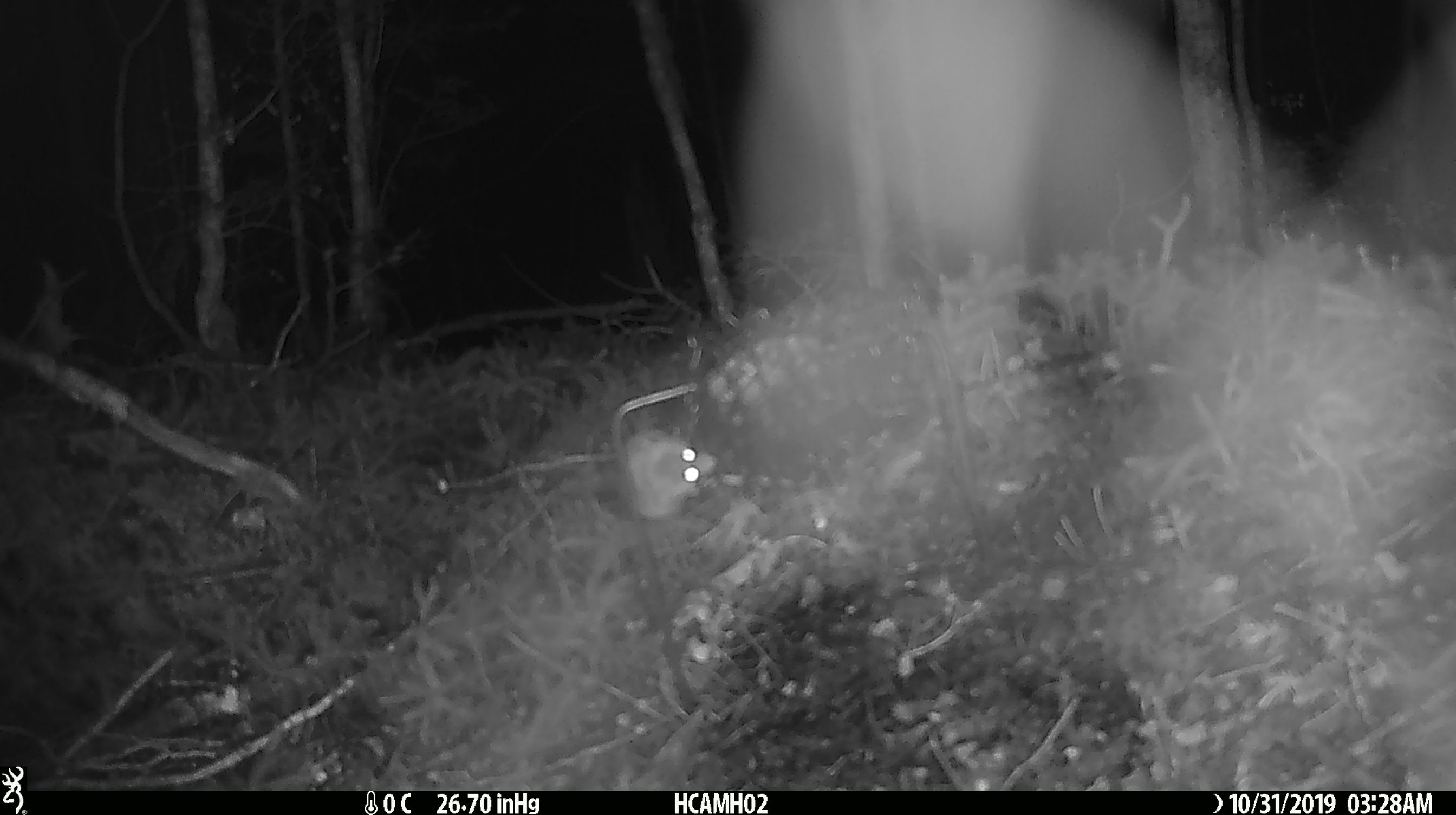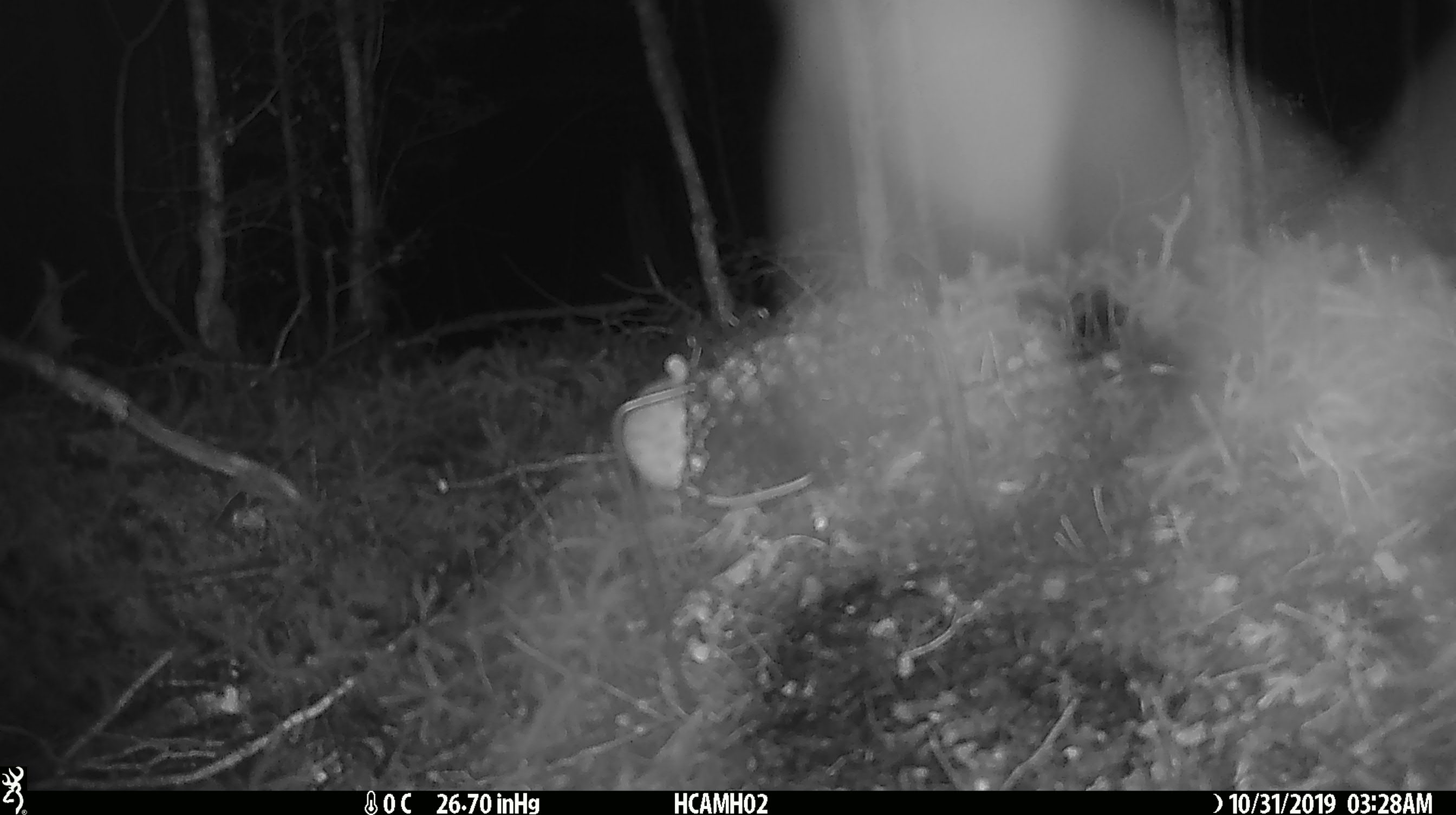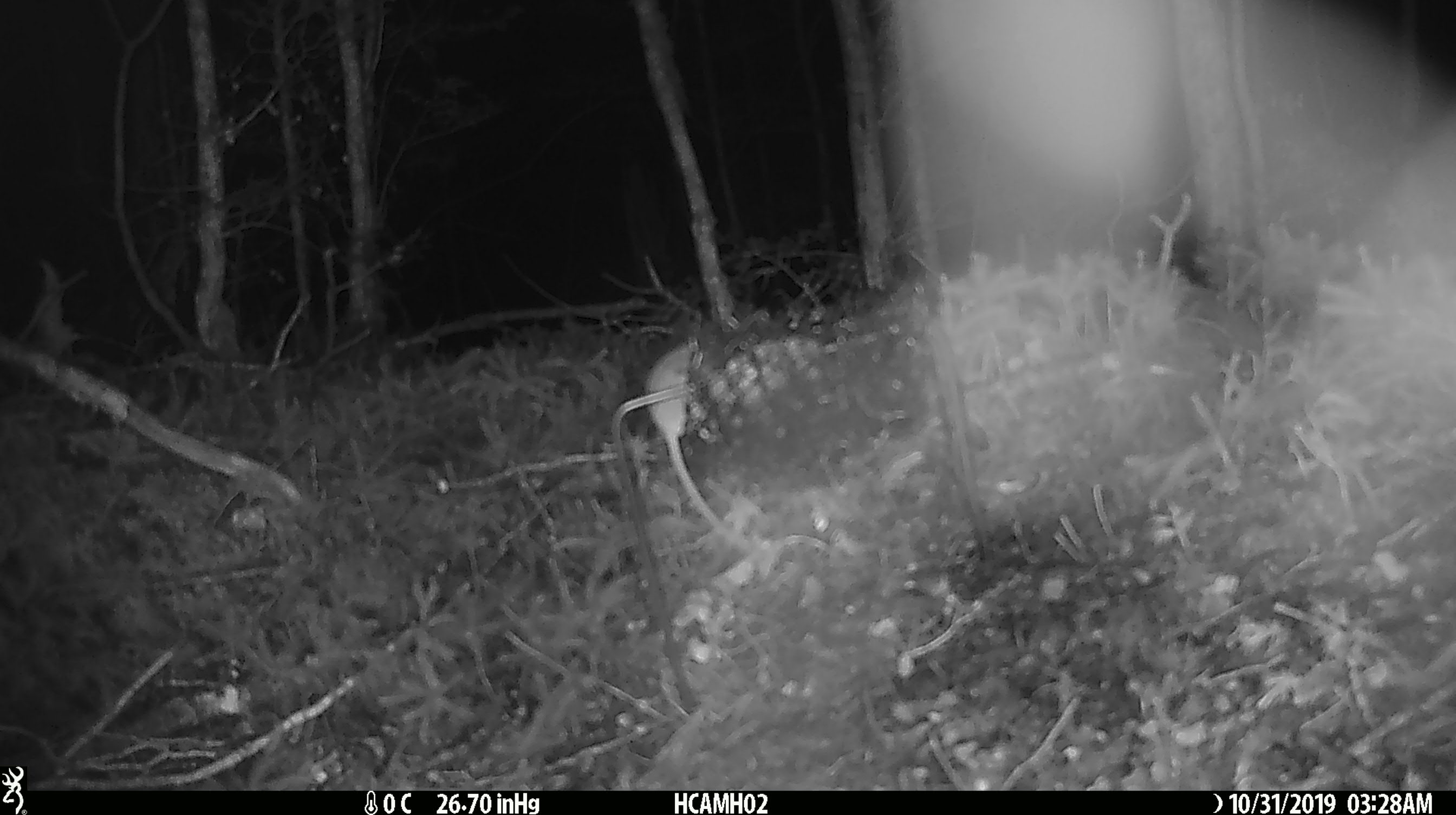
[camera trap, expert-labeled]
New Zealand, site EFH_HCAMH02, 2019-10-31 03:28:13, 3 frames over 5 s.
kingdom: Animalia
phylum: Chordata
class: Mammalia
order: Rodentia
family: Muridae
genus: Mus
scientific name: Mus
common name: mouse